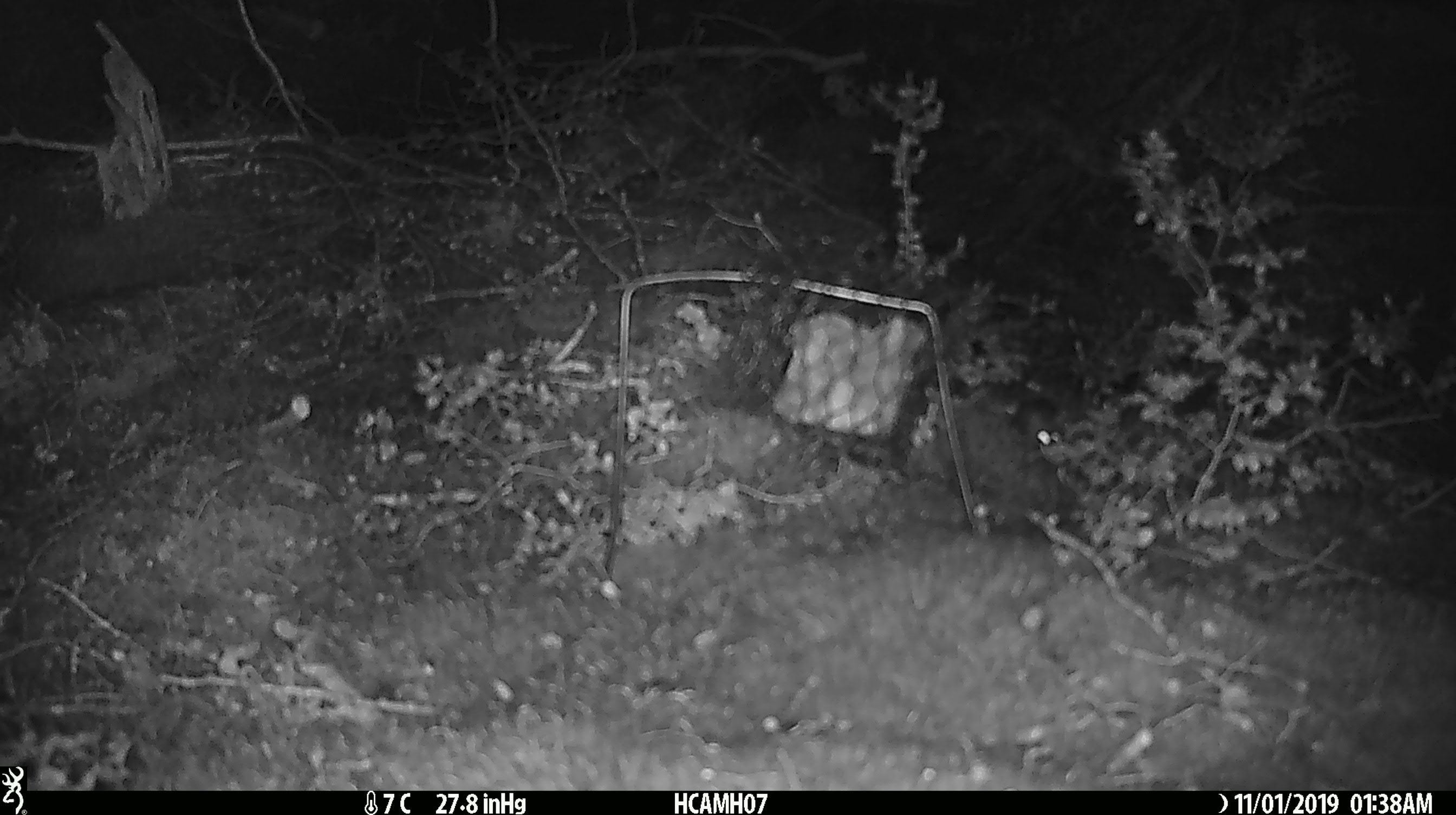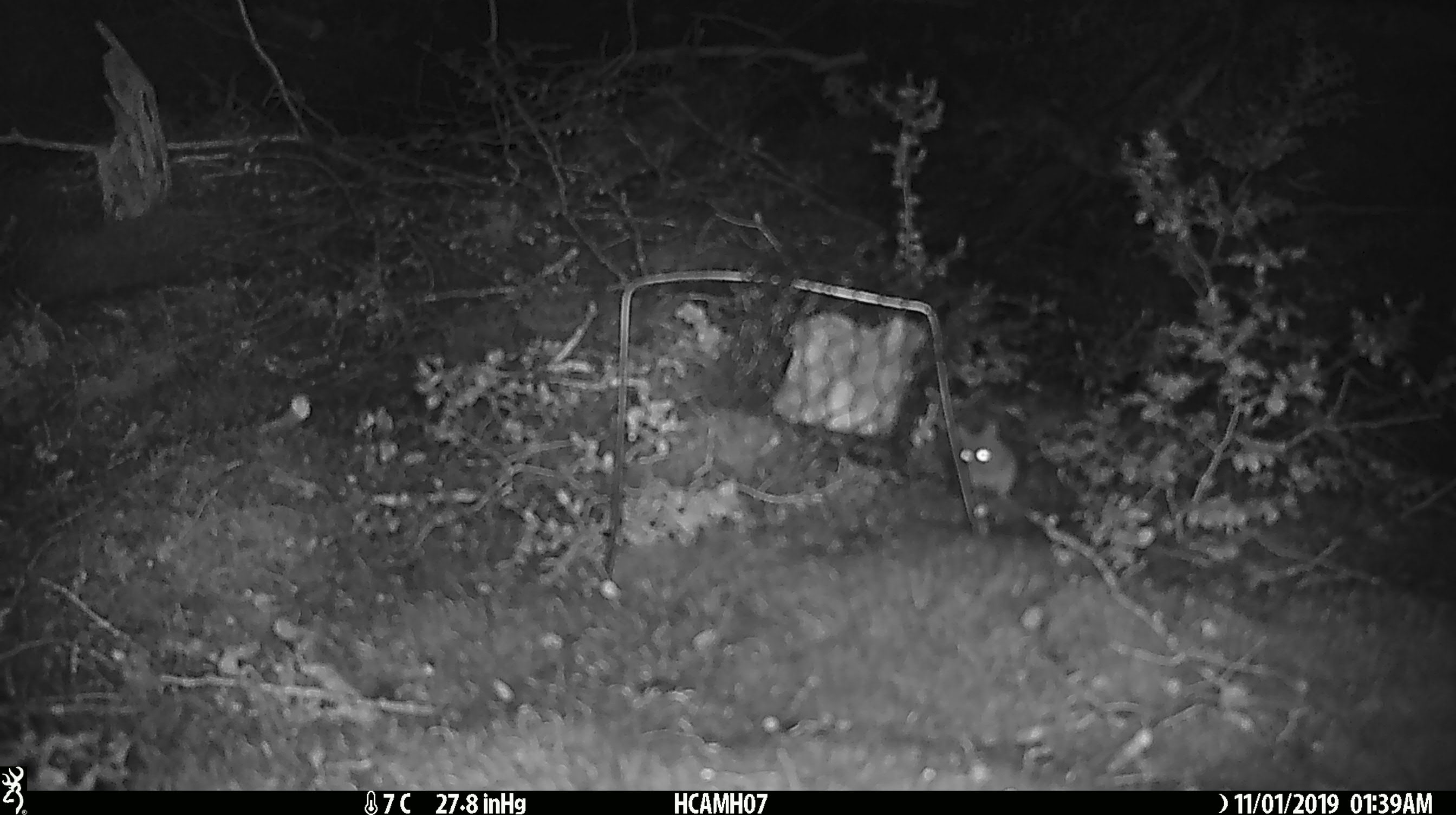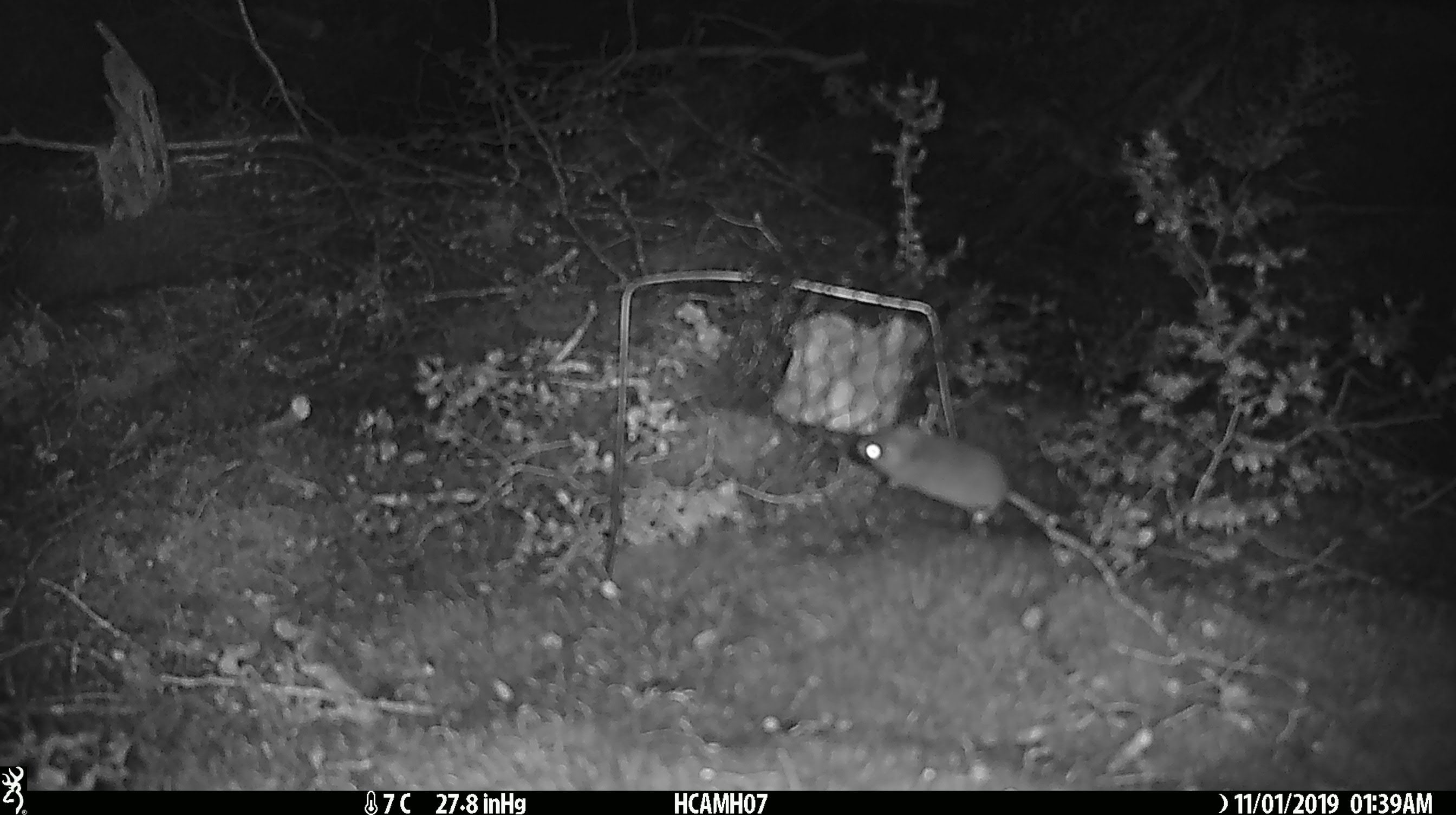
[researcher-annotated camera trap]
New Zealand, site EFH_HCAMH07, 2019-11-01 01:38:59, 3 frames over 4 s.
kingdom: Animalia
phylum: Chordata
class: Mammalia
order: Rodentia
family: Muridae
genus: Mus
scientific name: Mus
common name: mouse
Mouse (Mus).